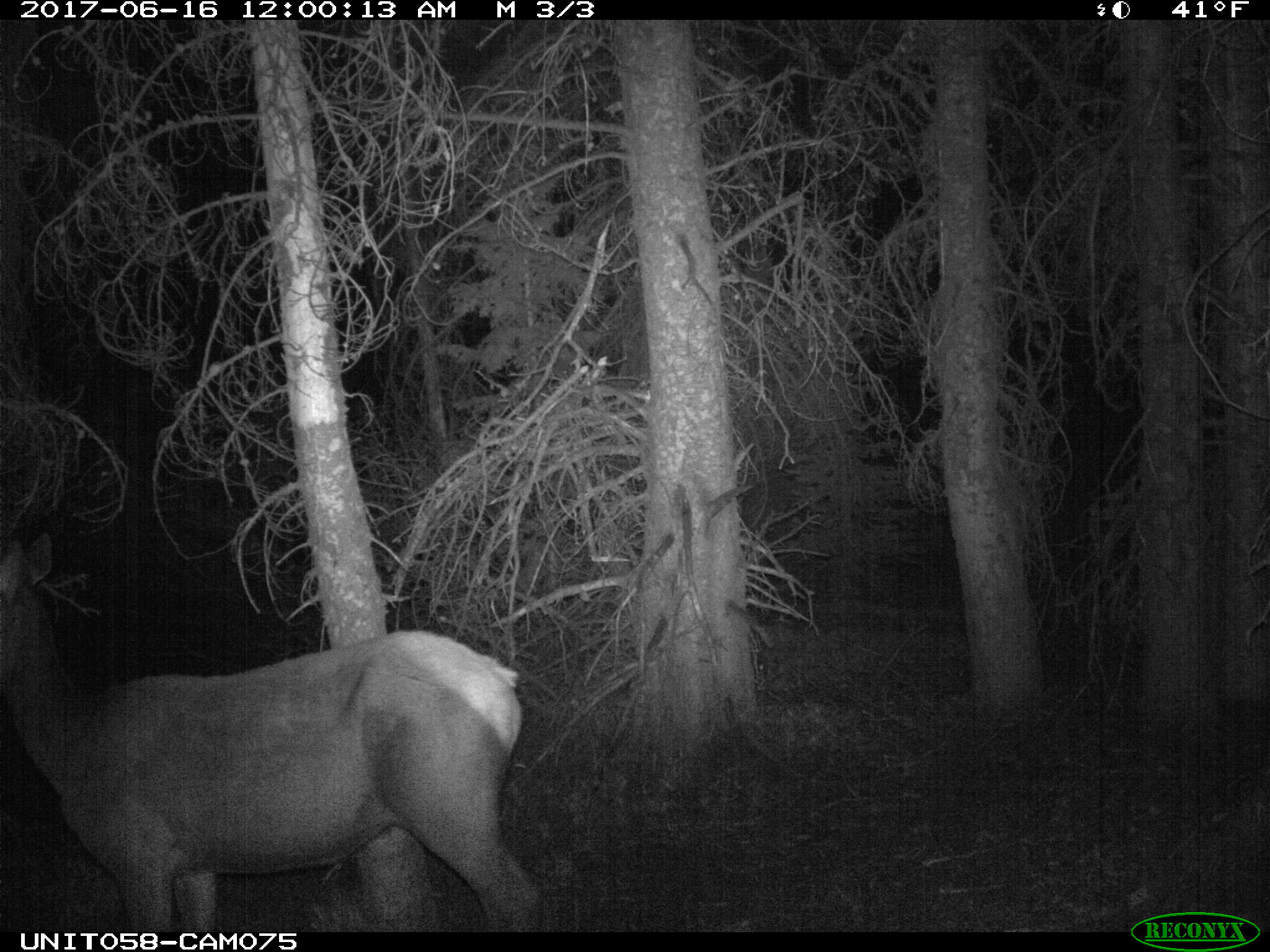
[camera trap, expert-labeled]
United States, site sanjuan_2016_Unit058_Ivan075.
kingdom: Animalia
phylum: Chordata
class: Mammalia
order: Artiodactyla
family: Cervidae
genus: Cervus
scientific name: Cervus elaphus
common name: red deer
Cervus elaphus (red deer).